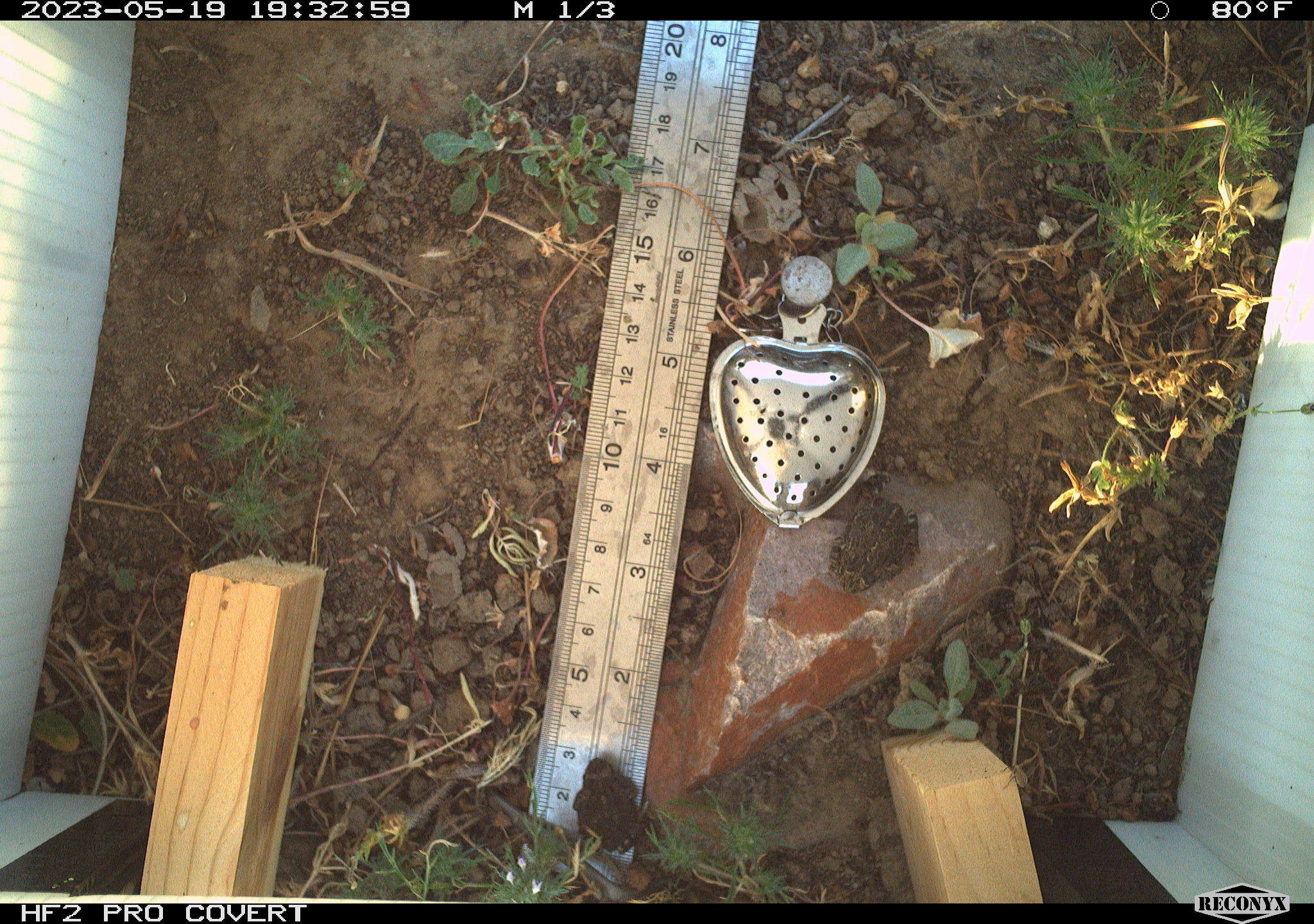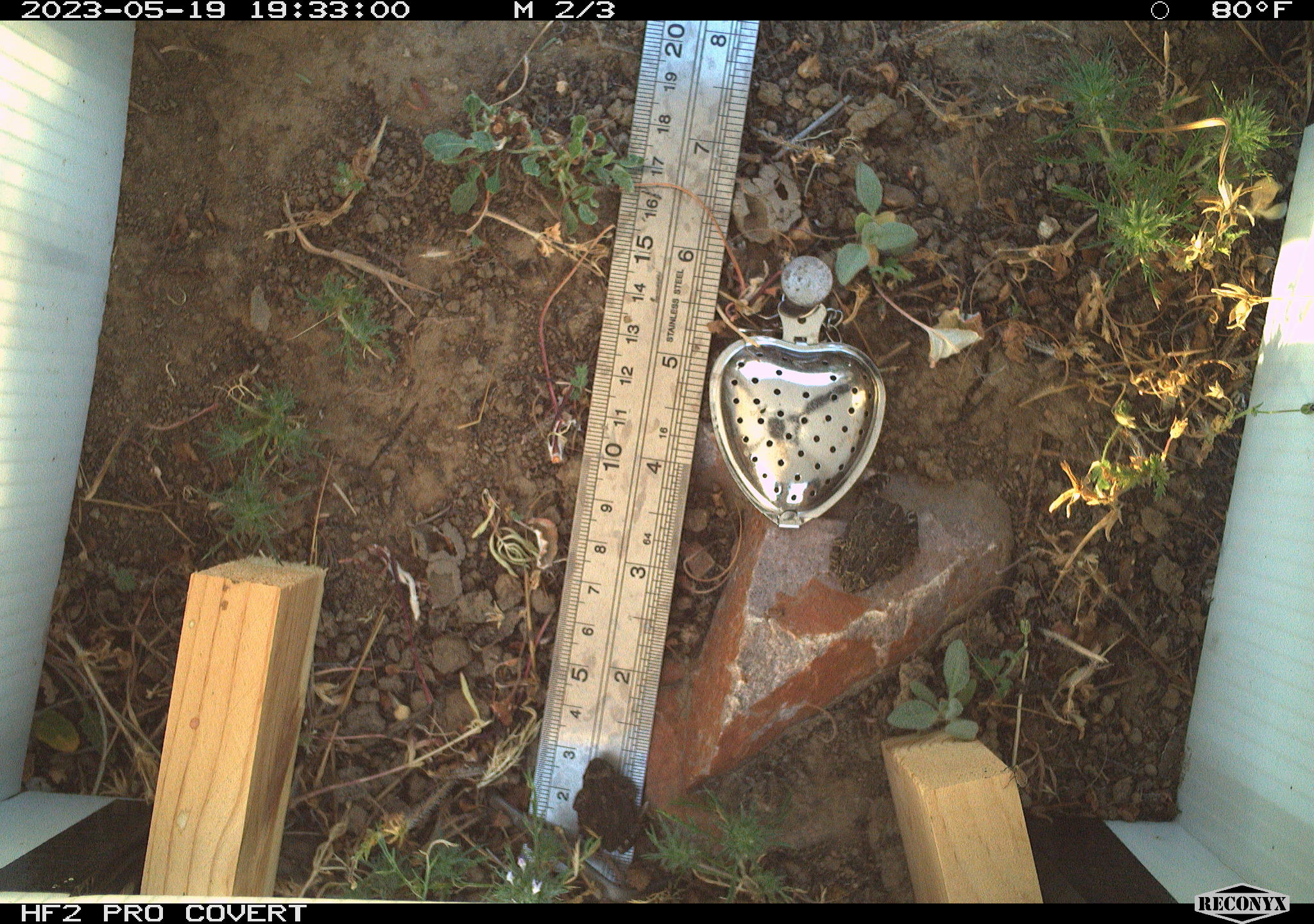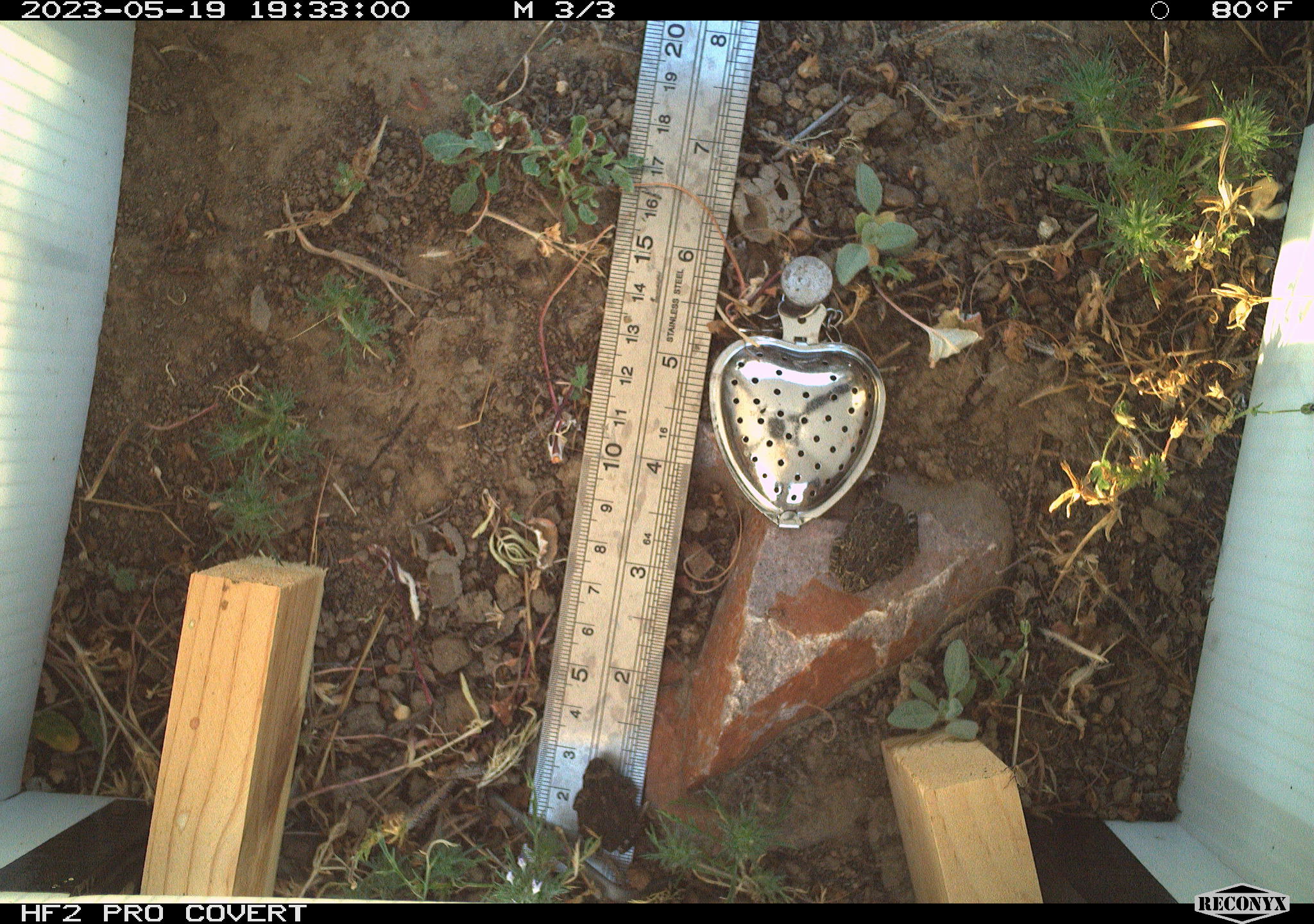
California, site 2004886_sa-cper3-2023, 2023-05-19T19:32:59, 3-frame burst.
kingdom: Animalia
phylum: Chordata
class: Amphibia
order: Anura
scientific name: Anura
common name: frogs